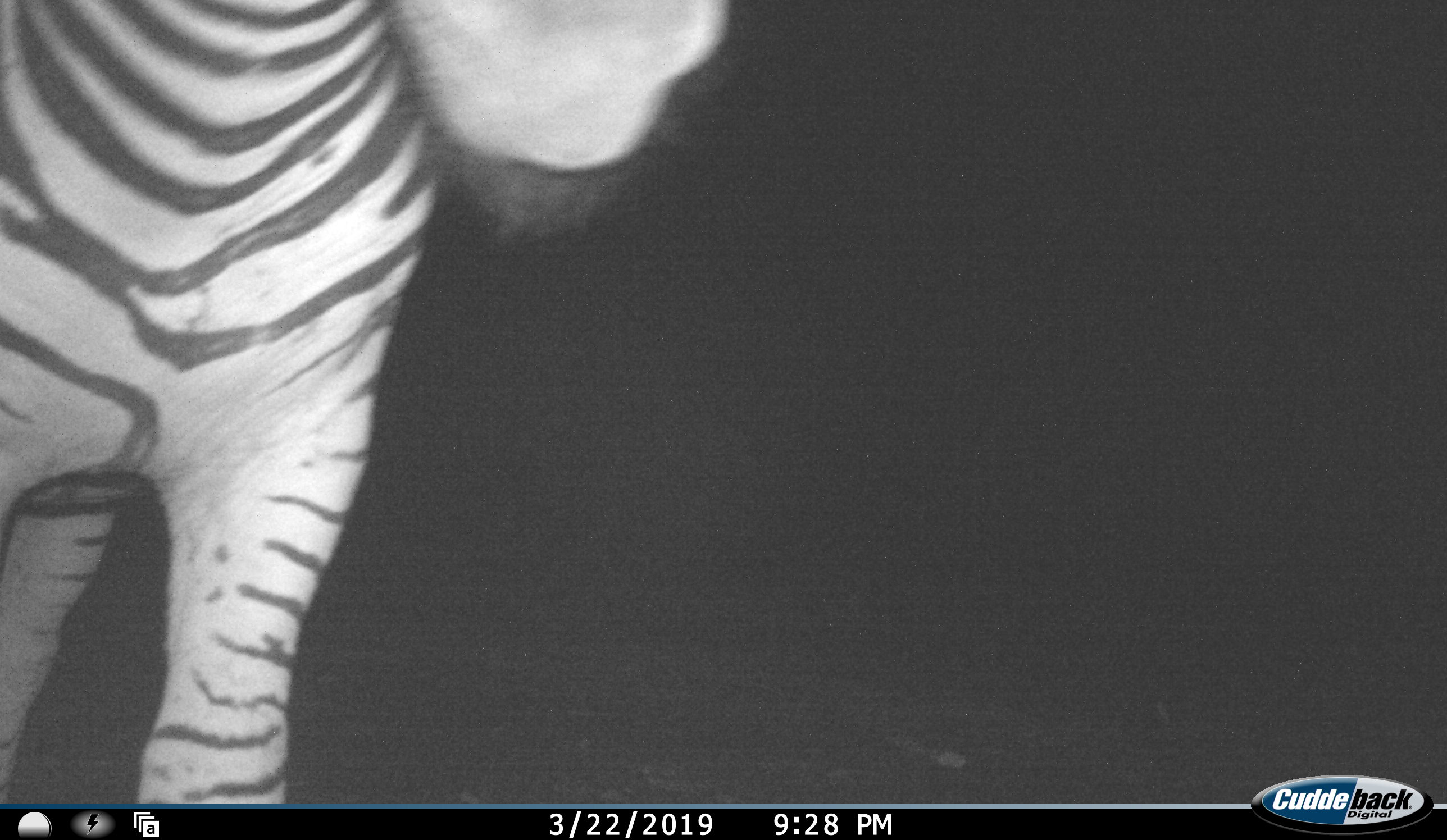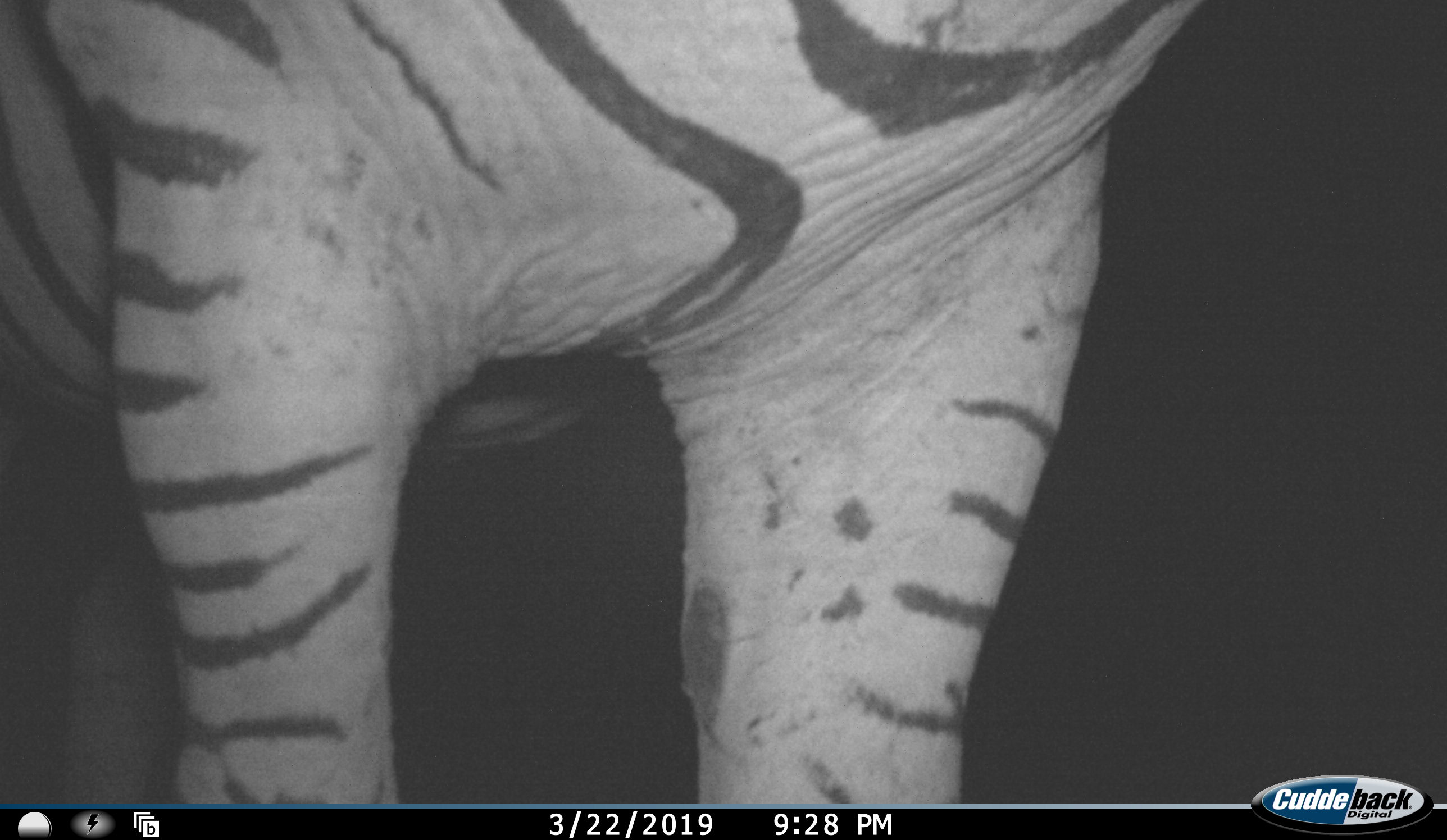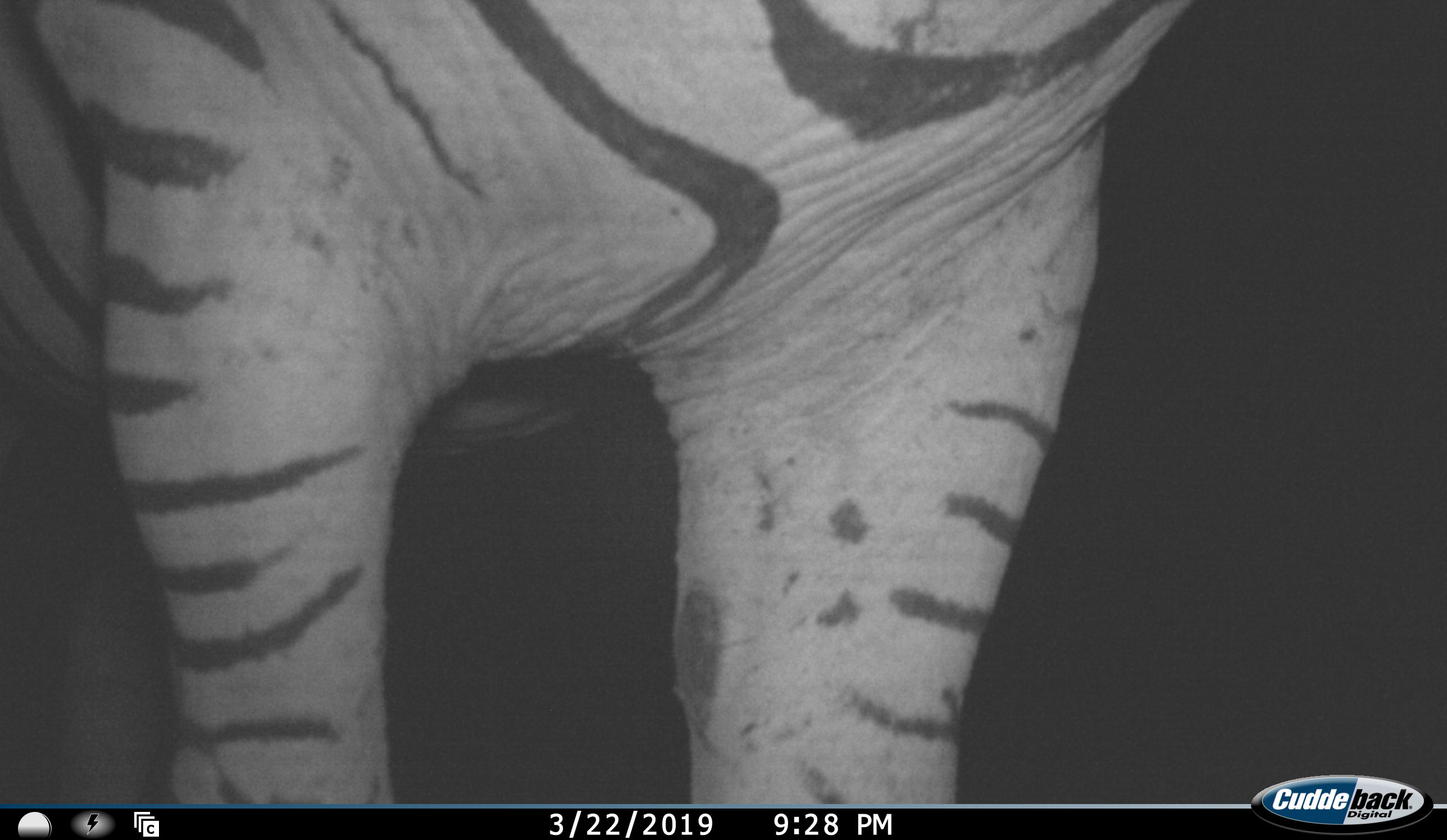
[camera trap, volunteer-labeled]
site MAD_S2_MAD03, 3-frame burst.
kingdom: Animalia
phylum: Chordata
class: Mammalia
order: Perissodactyla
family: Equidae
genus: Equus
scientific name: Equus quagga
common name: plains zebra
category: zebraplains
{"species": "zebraplains (plains zebra) (Equus quagga)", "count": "1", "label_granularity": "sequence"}